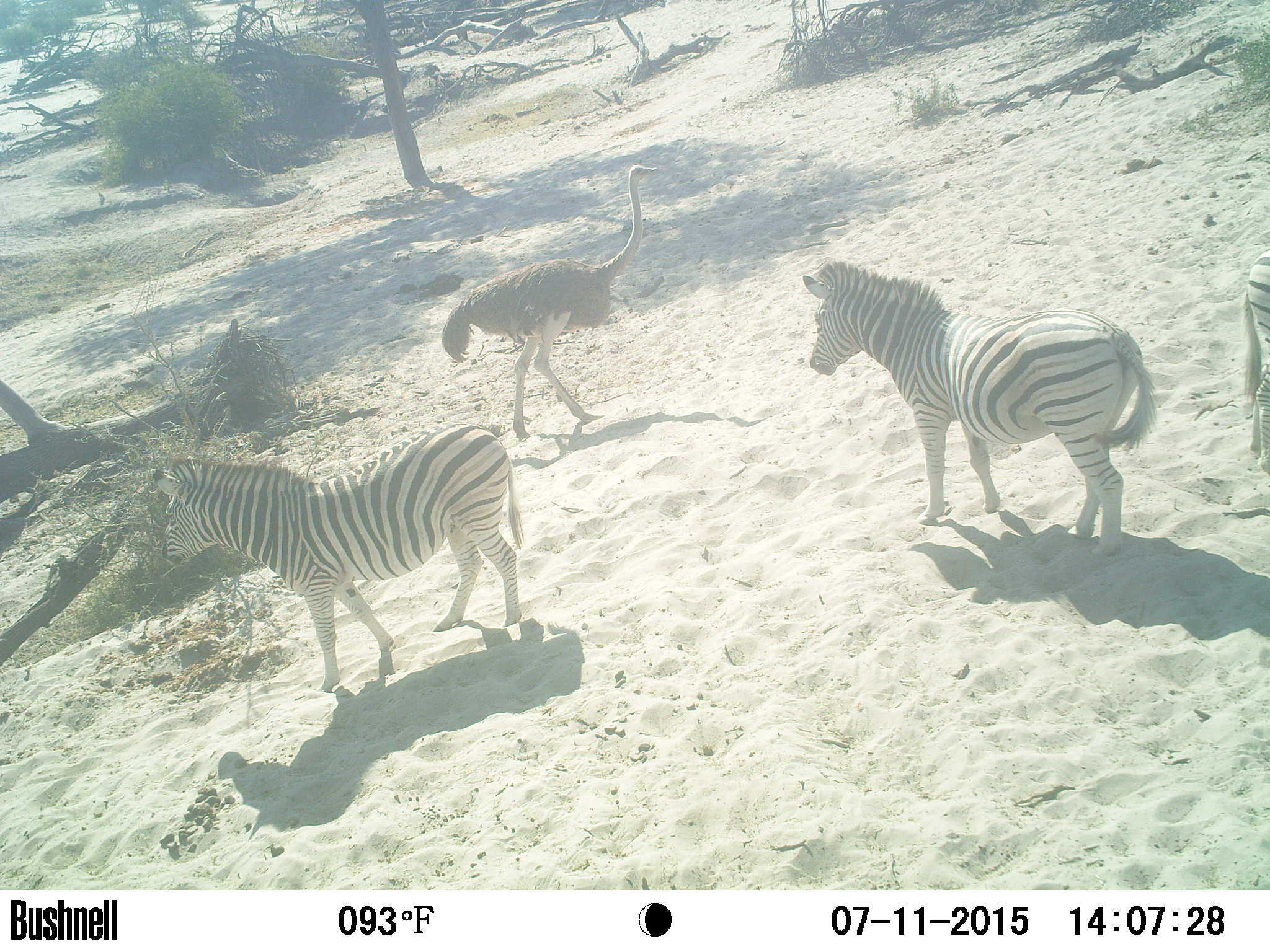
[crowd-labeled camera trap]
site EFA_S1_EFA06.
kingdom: Animalia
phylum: Chordata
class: Aves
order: Struthioniformes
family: Struthionidae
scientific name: Struthionidae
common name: ostrich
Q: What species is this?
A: Ostrich (Struthionidae).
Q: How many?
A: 1.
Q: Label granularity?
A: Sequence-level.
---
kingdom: Animalia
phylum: Chordata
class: Mammalia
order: Perissodactyla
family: Equidae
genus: Equus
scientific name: Equus quagga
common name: plains zebra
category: zebraplains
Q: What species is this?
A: Zebraplains (plains zebra) (Equus quagga).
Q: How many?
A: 3.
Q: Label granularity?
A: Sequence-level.